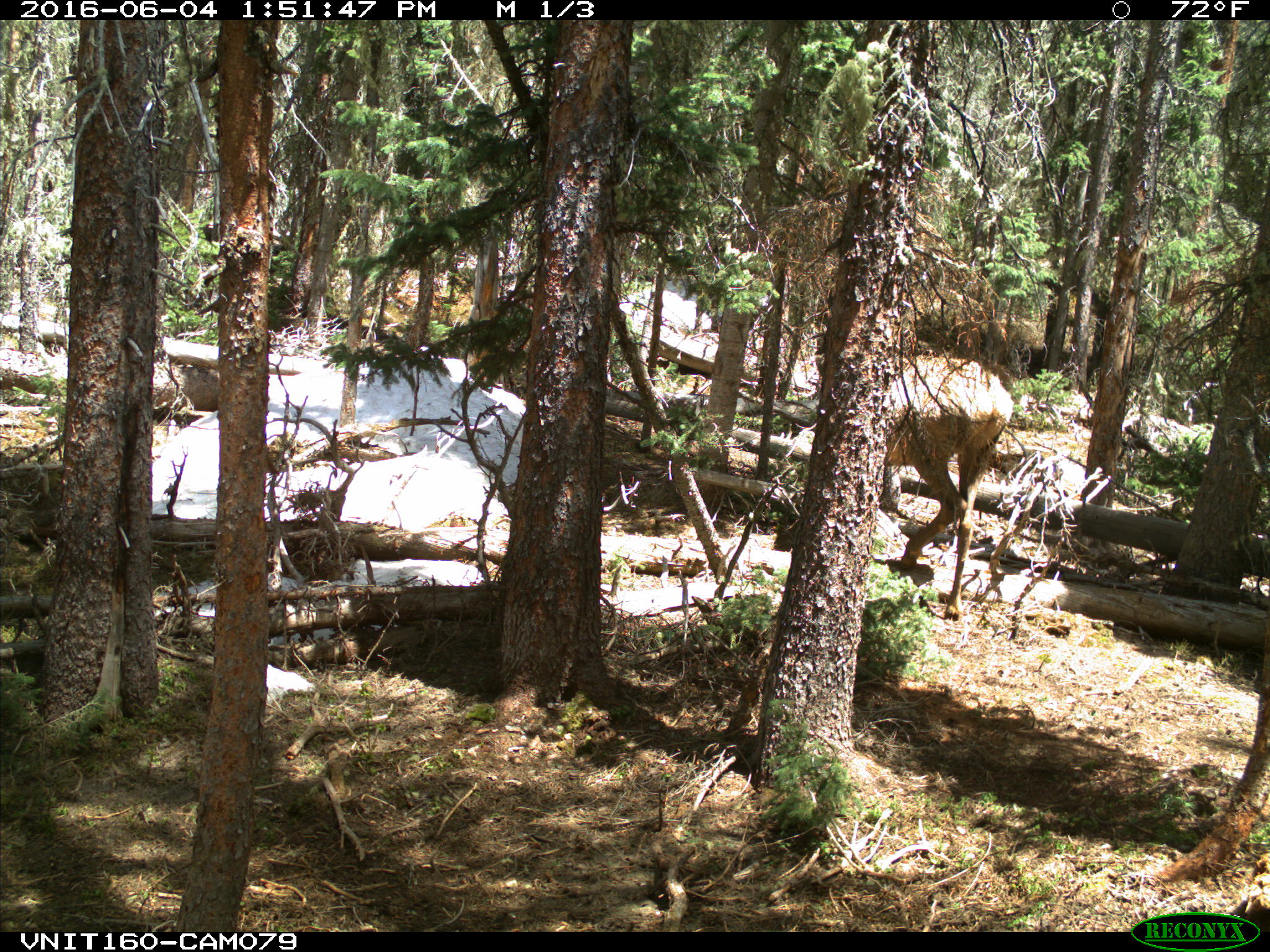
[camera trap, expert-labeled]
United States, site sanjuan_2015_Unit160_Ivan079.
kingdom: Animalia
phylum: Chordata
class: Mammalia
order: Artiodactyla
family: Cervidae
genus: Cervus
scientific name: Cervus elaphus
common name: red deer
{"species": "Cervus elaphus (red deer)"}